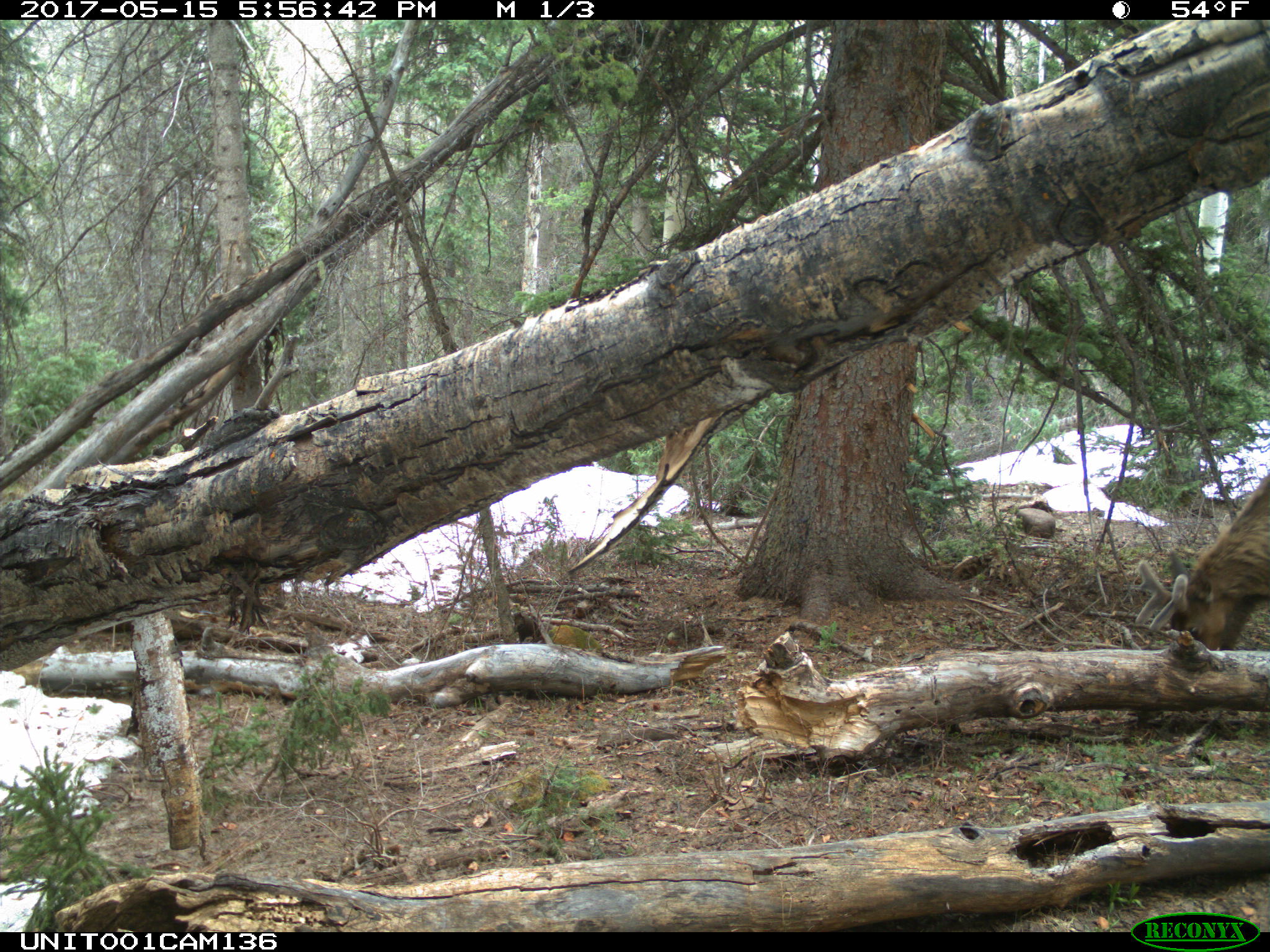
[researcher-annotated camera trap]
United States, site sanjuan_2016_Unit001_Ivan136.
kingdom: Animalia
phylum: Chordata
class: Mammalia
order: Artiodactyla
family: Cervidae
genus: Cervus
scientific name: Cervus elaphus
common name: red deer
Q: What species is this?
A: Cervus elaphus (red deer).